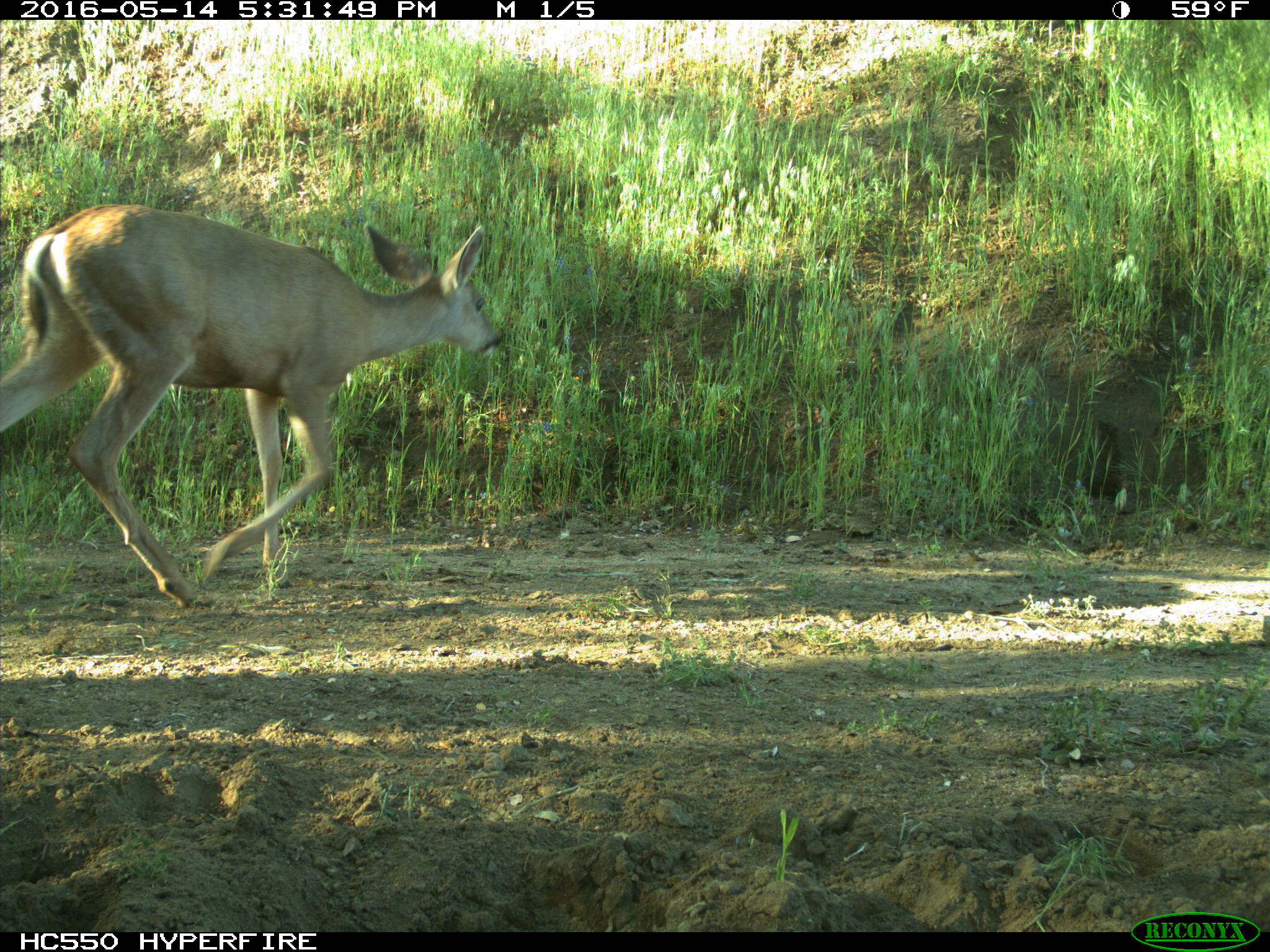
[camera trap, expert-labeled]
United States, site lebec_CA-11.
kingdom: Animalia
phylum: Chordata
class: Mammalia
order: Artiodactyla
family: Cervidae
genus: Odocoileus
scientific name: Odocoileus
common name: deer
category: unidentified deer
Unidentified deer (deer) (Odocoileus).